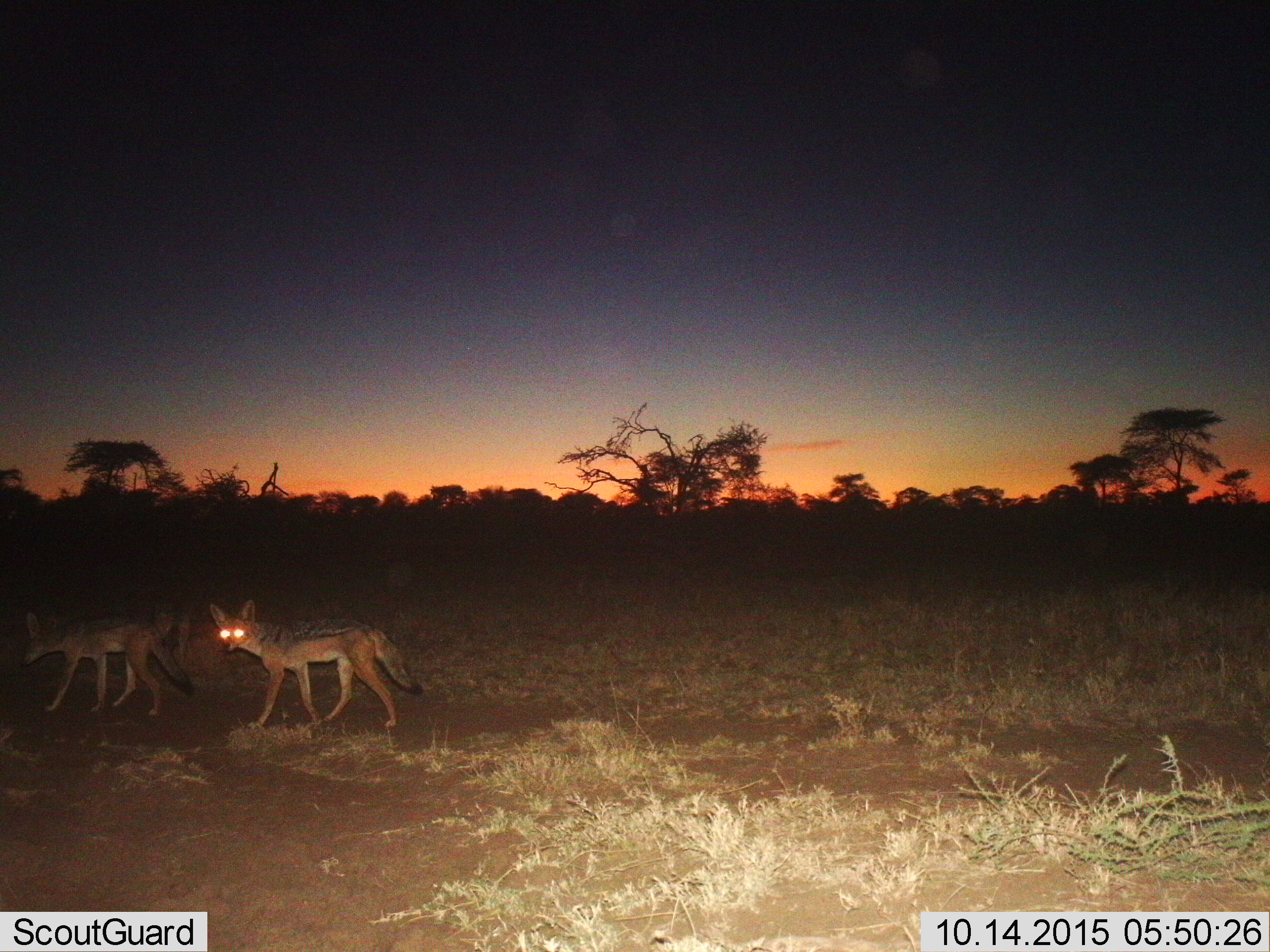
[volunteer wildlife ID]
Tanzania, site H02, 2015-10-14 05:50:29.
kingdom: Animalia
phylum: Chordata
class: Mammalia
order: Carnivora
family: Canidae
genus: Lupulella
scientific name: Lupulella mesomelas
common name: black-backed jackal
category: jackal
Jackal (black-backed jackal) (Lupulella mesomelas), count 3. Behavior (volunteer vote fractions): standing 44%, resting 0%, moving 78%, interacting 0%. Young present (vote fraction): 0%. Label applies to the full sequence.